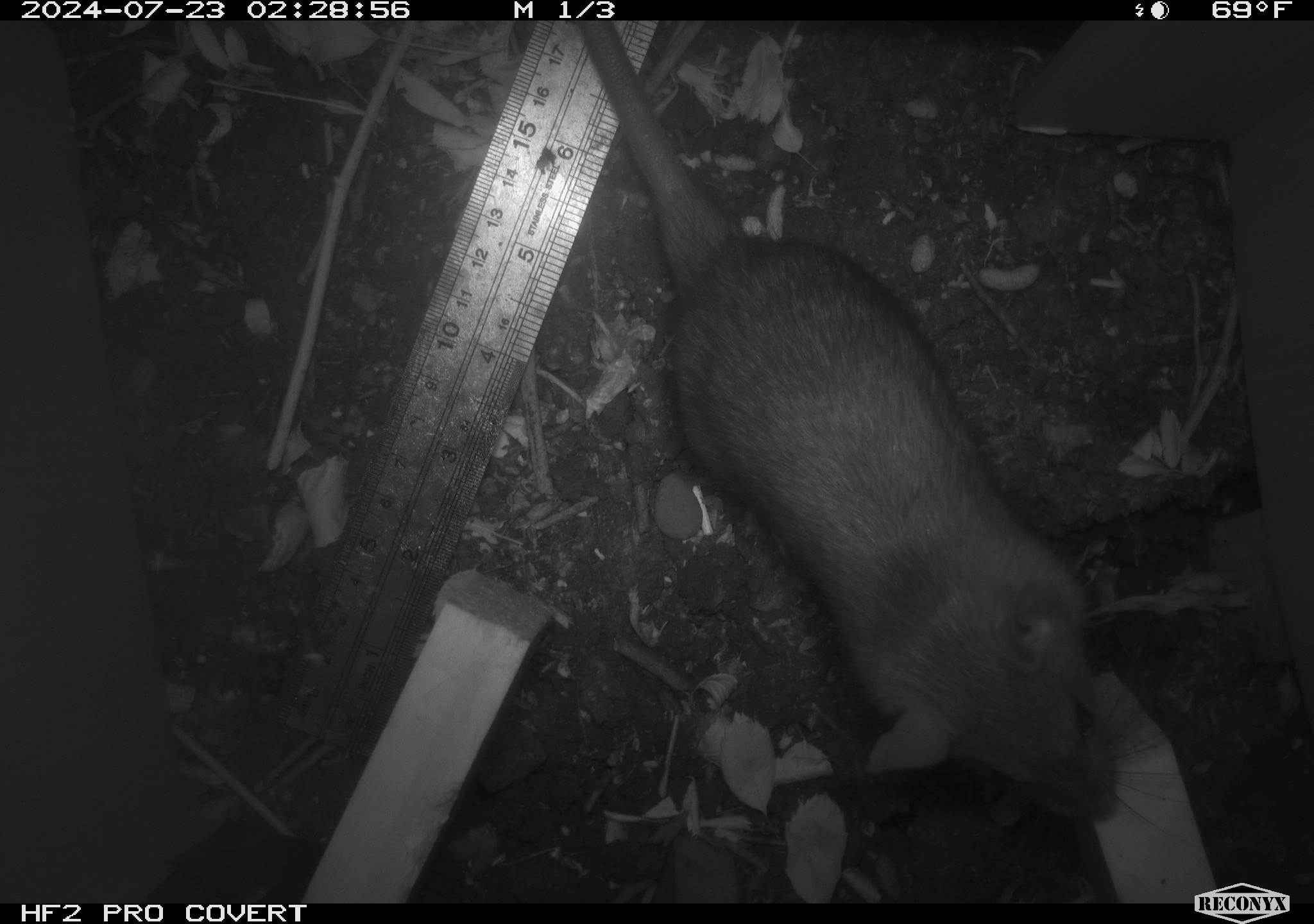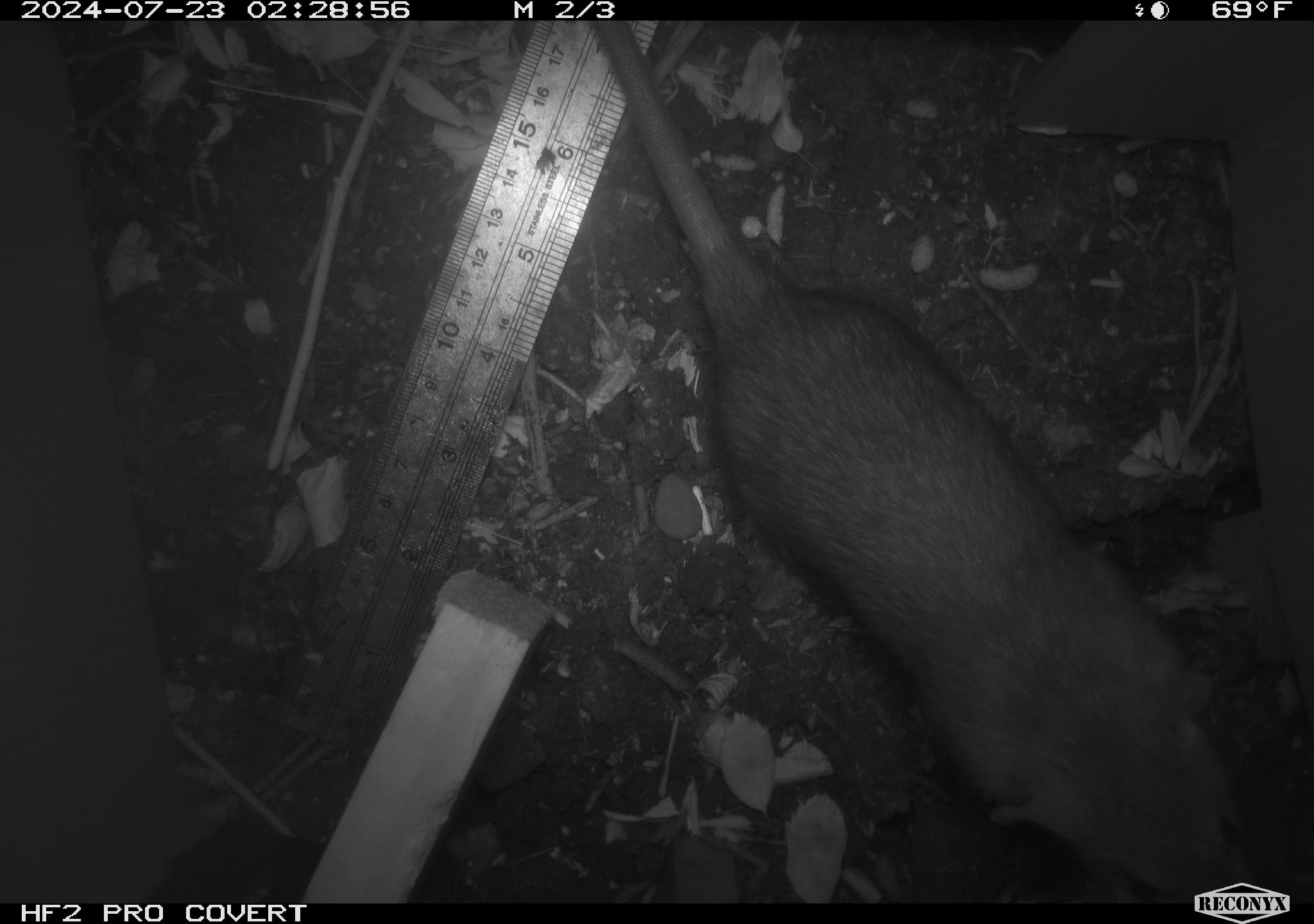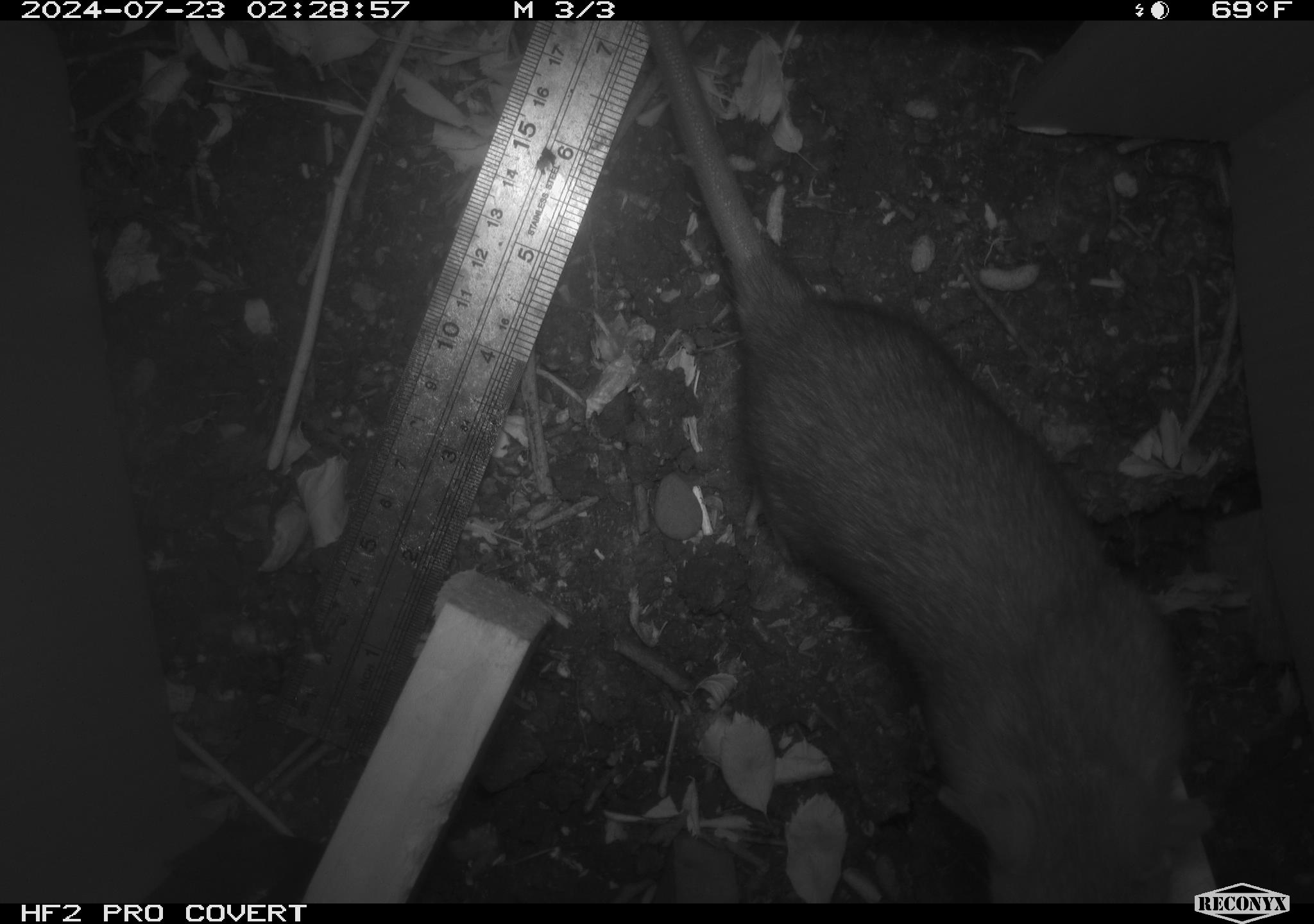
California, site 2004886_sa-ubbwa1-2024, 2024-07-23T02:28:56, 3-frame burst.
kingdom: Animalia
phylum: Chordata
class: Mammalia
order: Rodentia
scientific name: Rodentia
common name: woodrat or rat or mouse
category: woodrat or rat or mouse species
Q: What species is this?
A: Woodrat or rat or mouse species (woodrat or rat or mouse) (Rodentia).